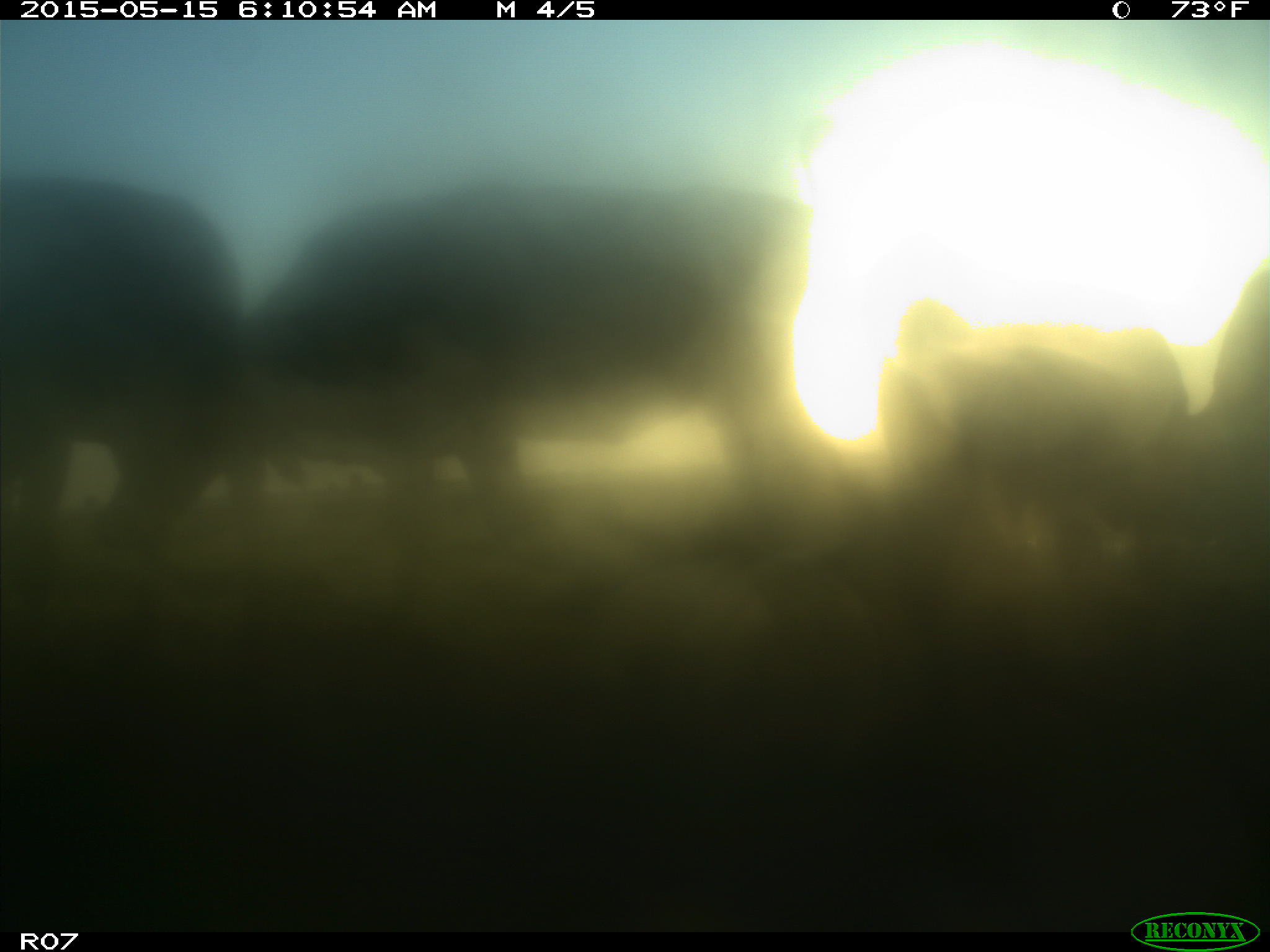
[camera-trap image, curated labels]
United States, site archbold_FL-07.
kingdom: Animalia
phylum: Chordata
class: Mammalia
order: Artiodactyla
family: Bovidae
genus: Bos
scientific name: Bos taurus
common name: domestic cow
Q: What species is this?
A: Bos taurus (domestic cow).